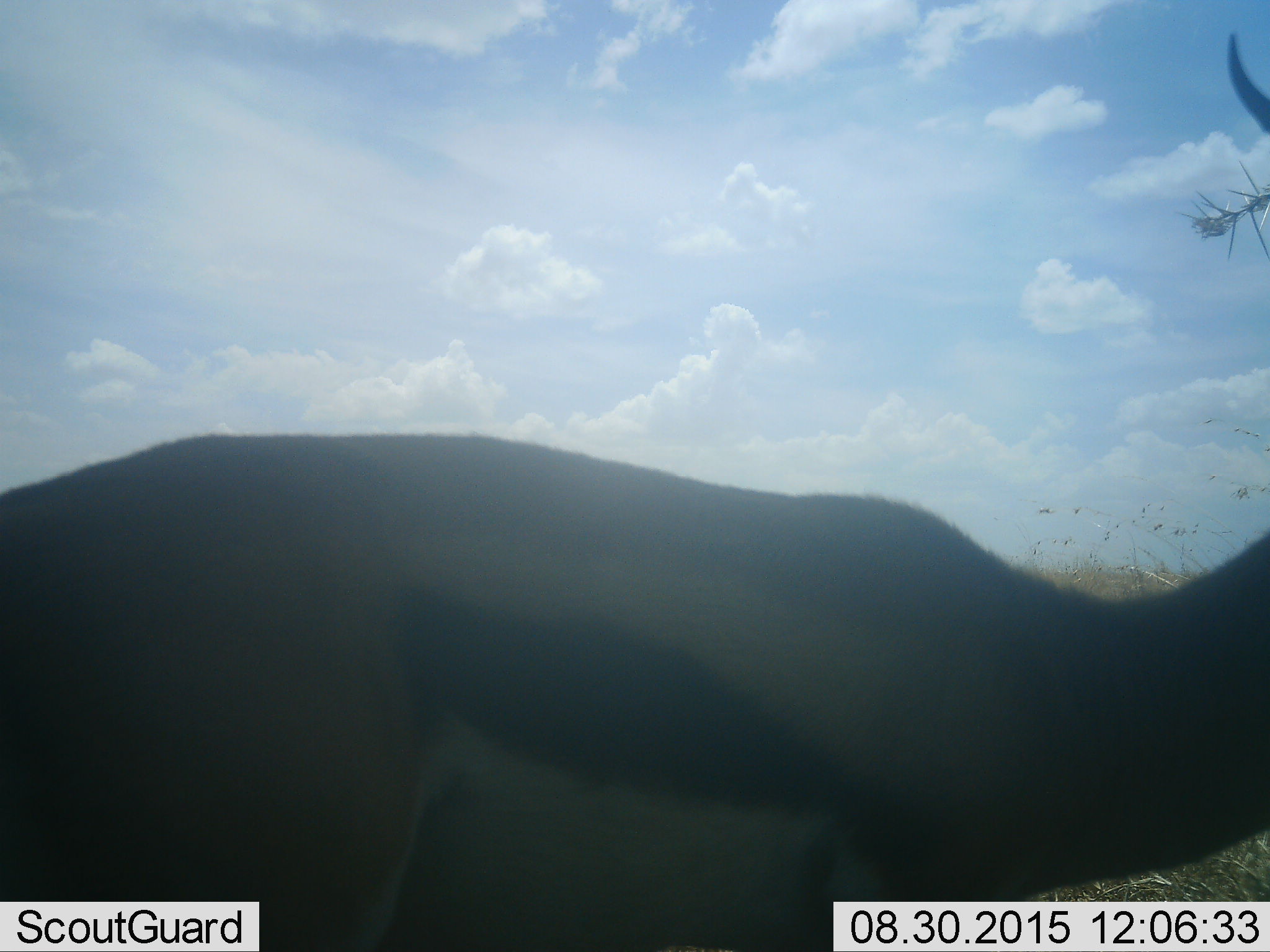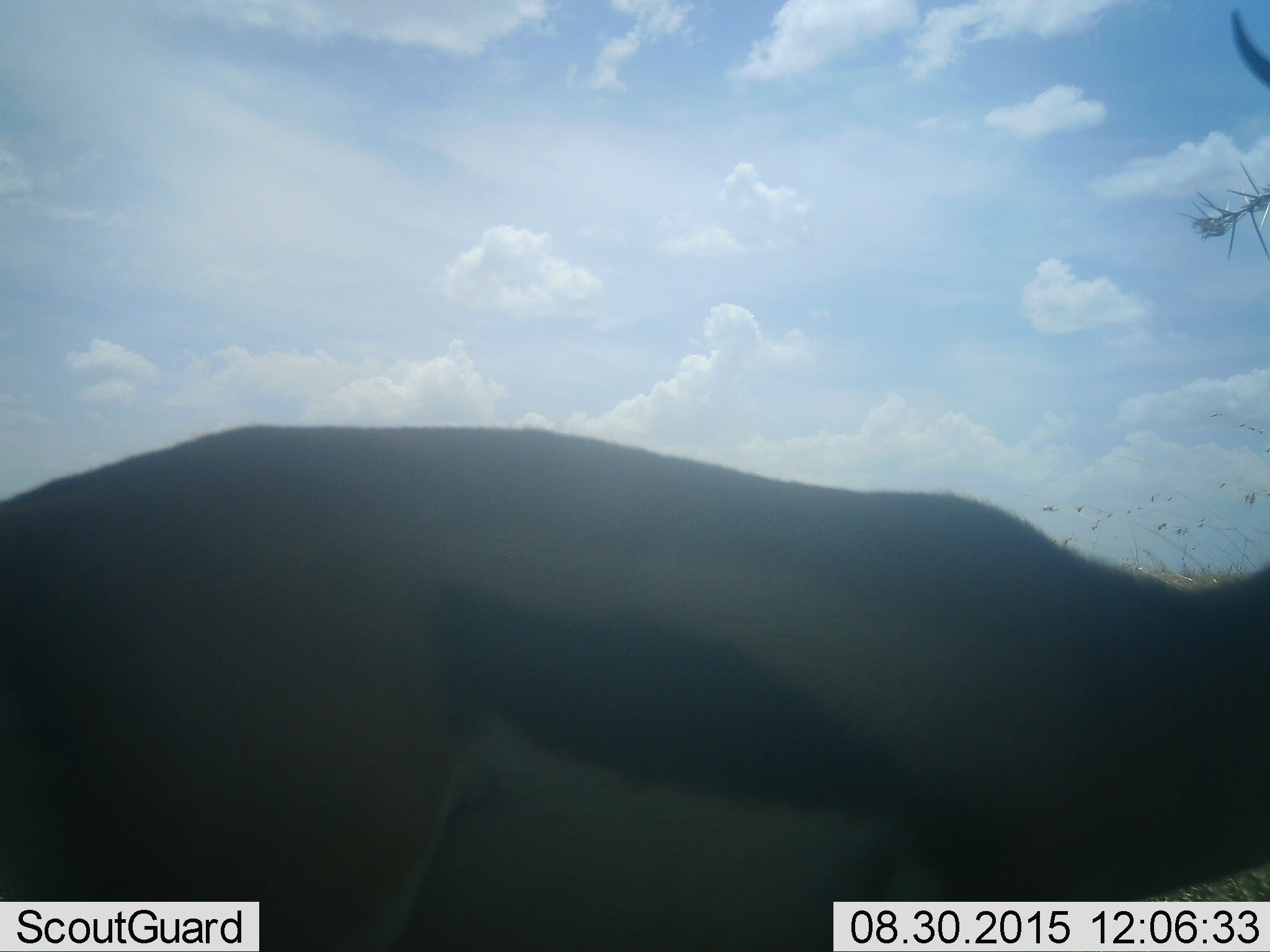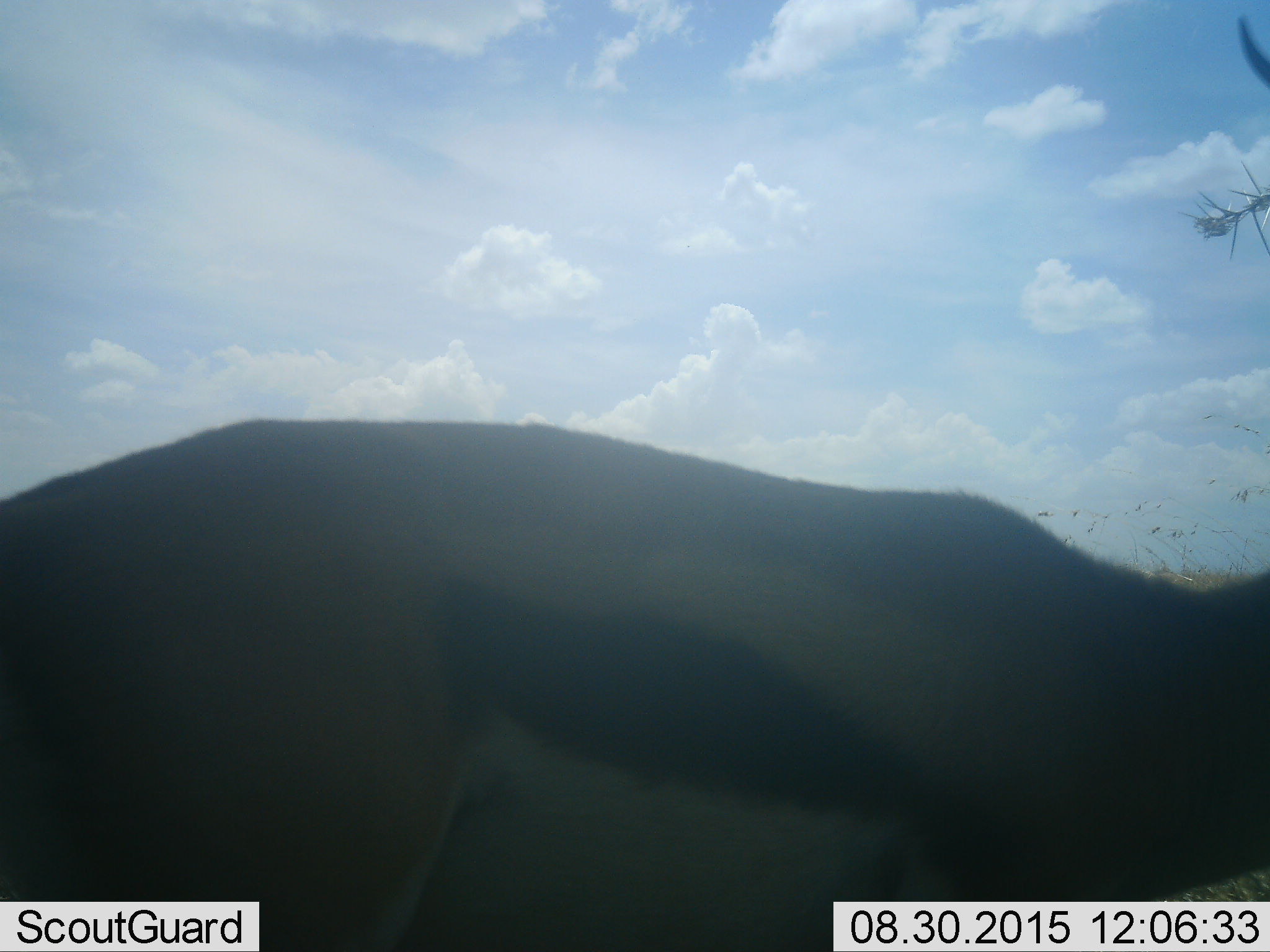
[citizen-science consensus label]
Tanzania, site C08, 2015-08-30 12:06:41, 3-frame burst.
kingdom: Animalia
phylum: Chordata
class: Mammalia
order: Artiodactyla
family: Bovidae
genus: Eudorcas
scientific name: Eudorcas thomsonii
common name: thomson's gazelle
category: gazellethomsons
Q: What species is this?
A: Gazellethomsons (thomson's gazelle) (Eudorcas thomsonii).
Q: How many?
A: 1.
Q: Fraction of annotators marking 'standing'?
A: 78%.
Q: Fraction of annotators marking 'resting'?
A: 0%.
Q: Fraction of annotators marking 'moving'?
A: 33%.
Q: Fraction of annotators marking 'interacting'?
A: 0%.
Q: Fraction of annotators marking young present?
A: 0%.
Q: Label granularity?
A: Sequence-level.